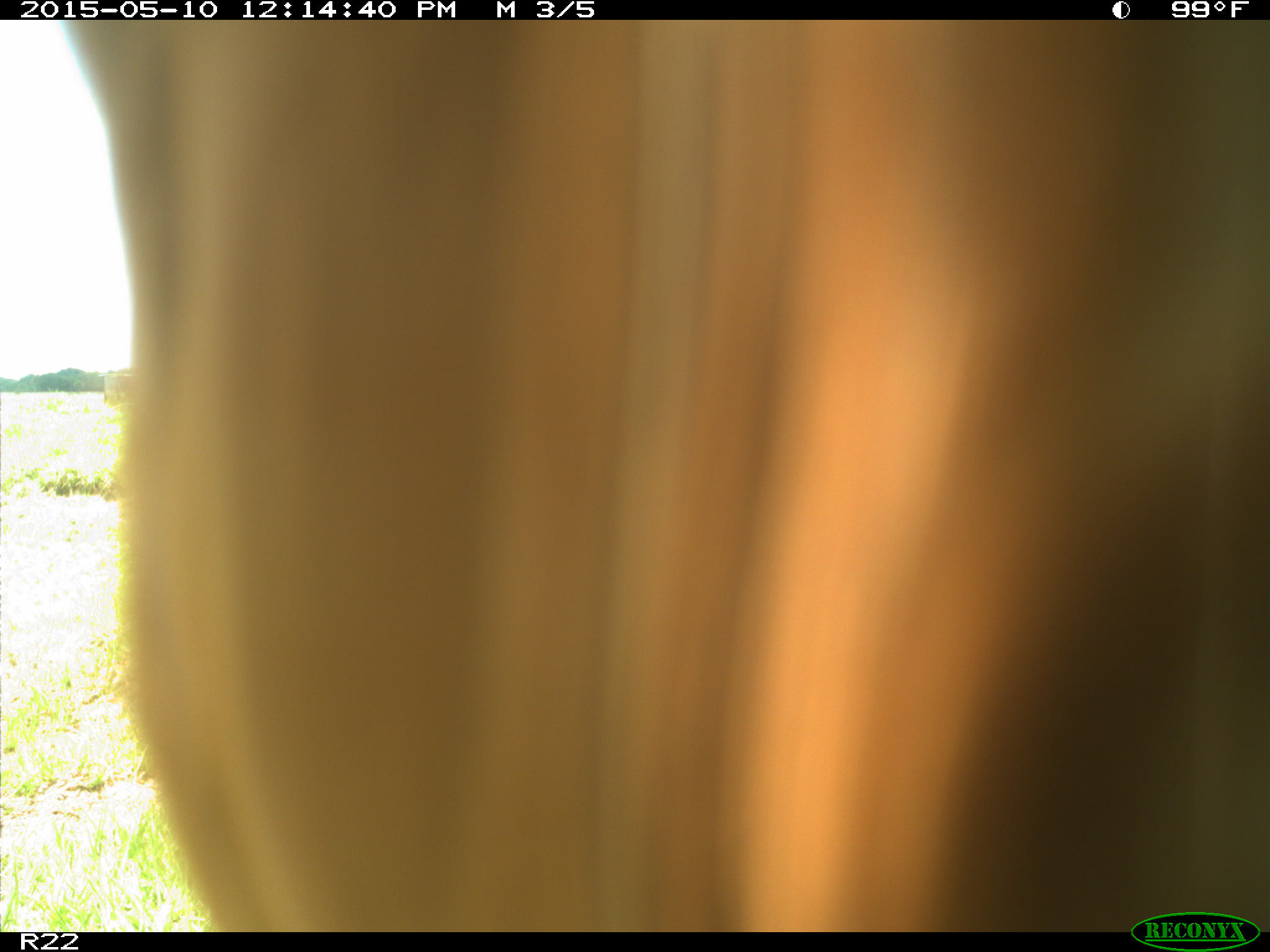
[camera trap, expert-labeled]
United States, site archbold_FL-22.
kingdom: Animalia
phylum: Chordata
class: Mammalia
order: Artiodactyla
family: Bovidae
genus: Bos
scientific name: Bos taurus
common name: domestic cow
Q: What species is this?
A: Bos taurus (domestic cow).